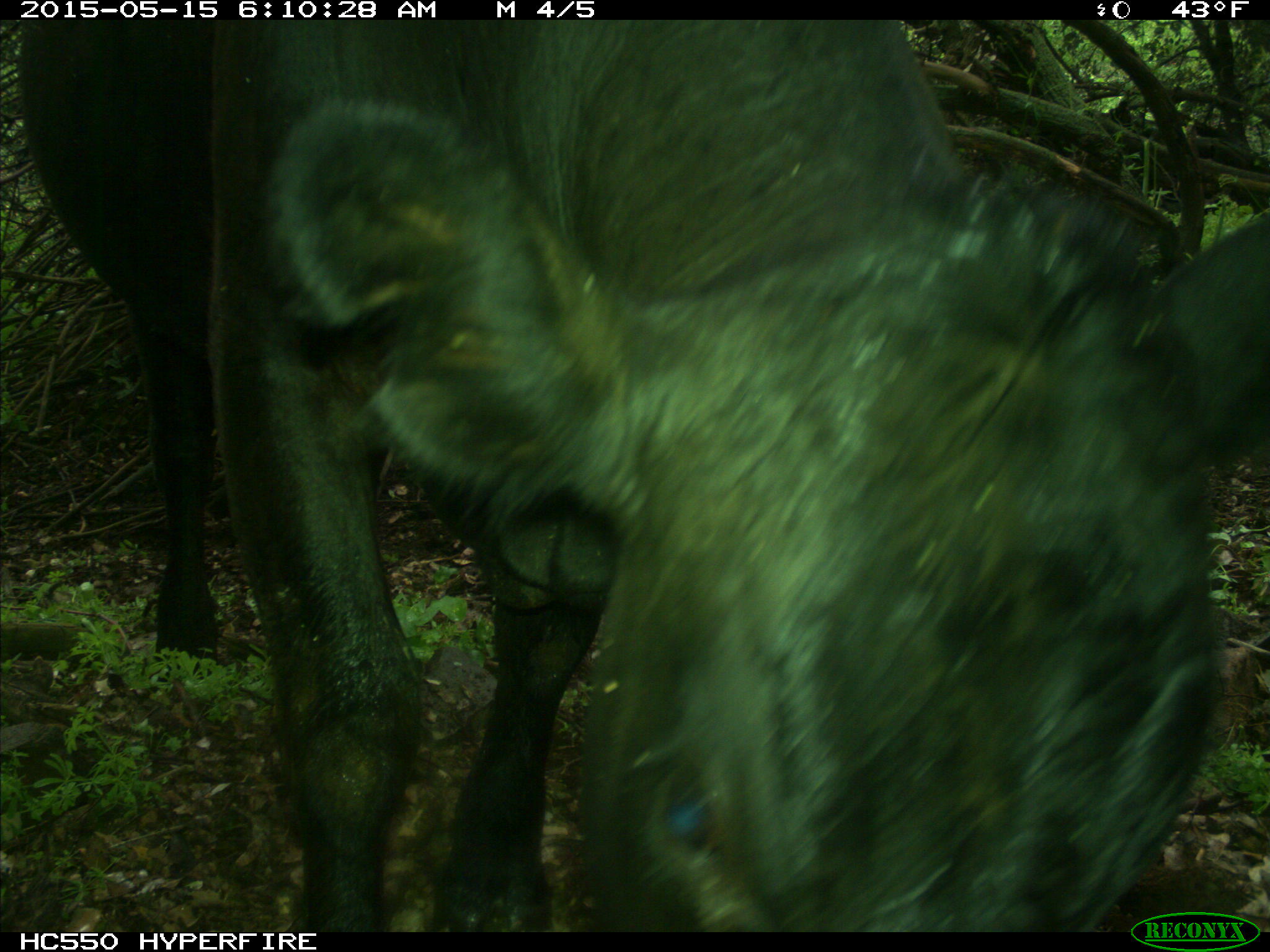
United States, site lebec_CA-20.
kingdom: Animalia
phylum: Chordata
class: Mammalia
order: Artiodactyla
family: Bovidae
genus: Bos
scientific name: Bos taurus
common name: domestic cow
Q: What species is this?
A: Bos taurus (domestic cow).